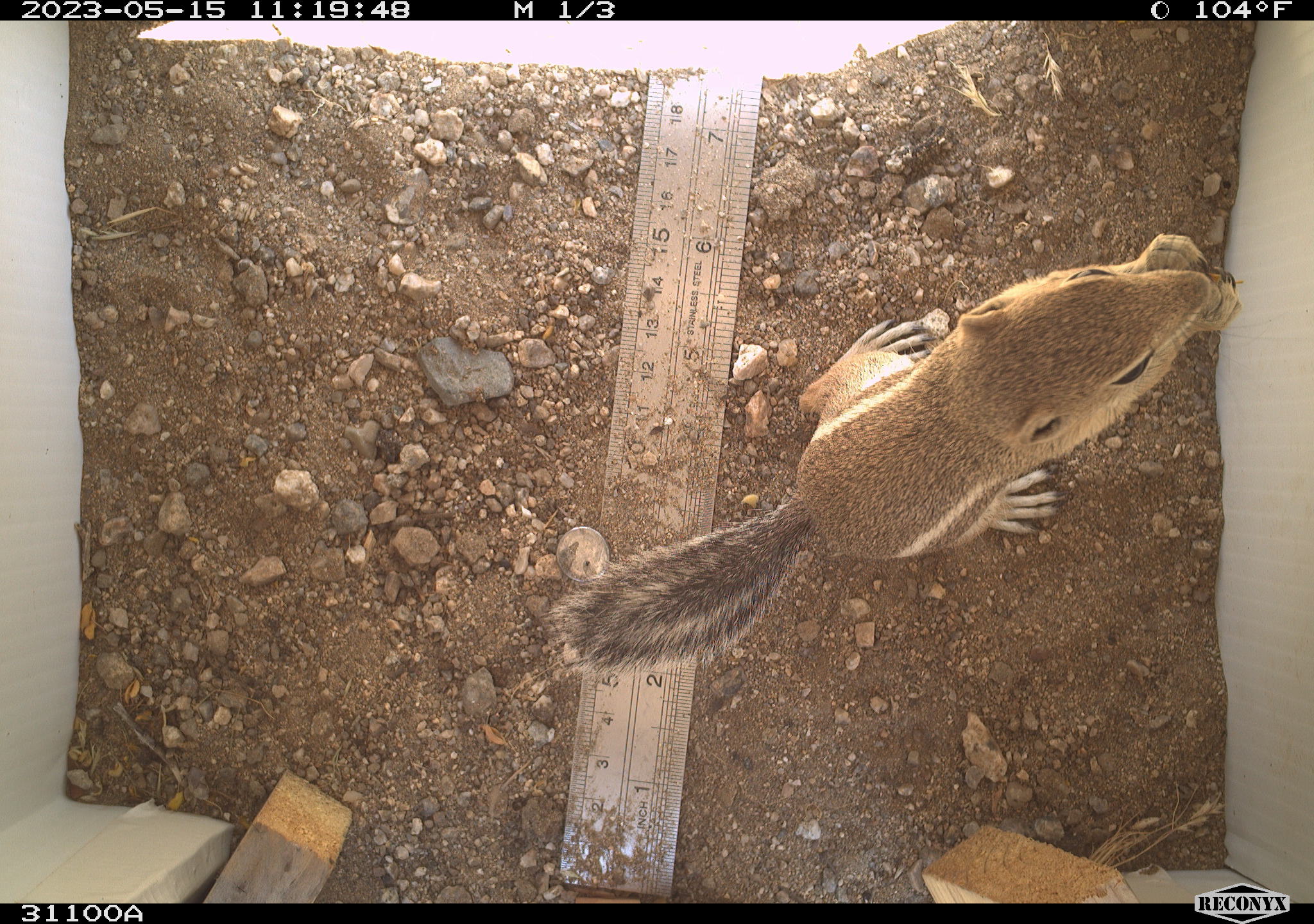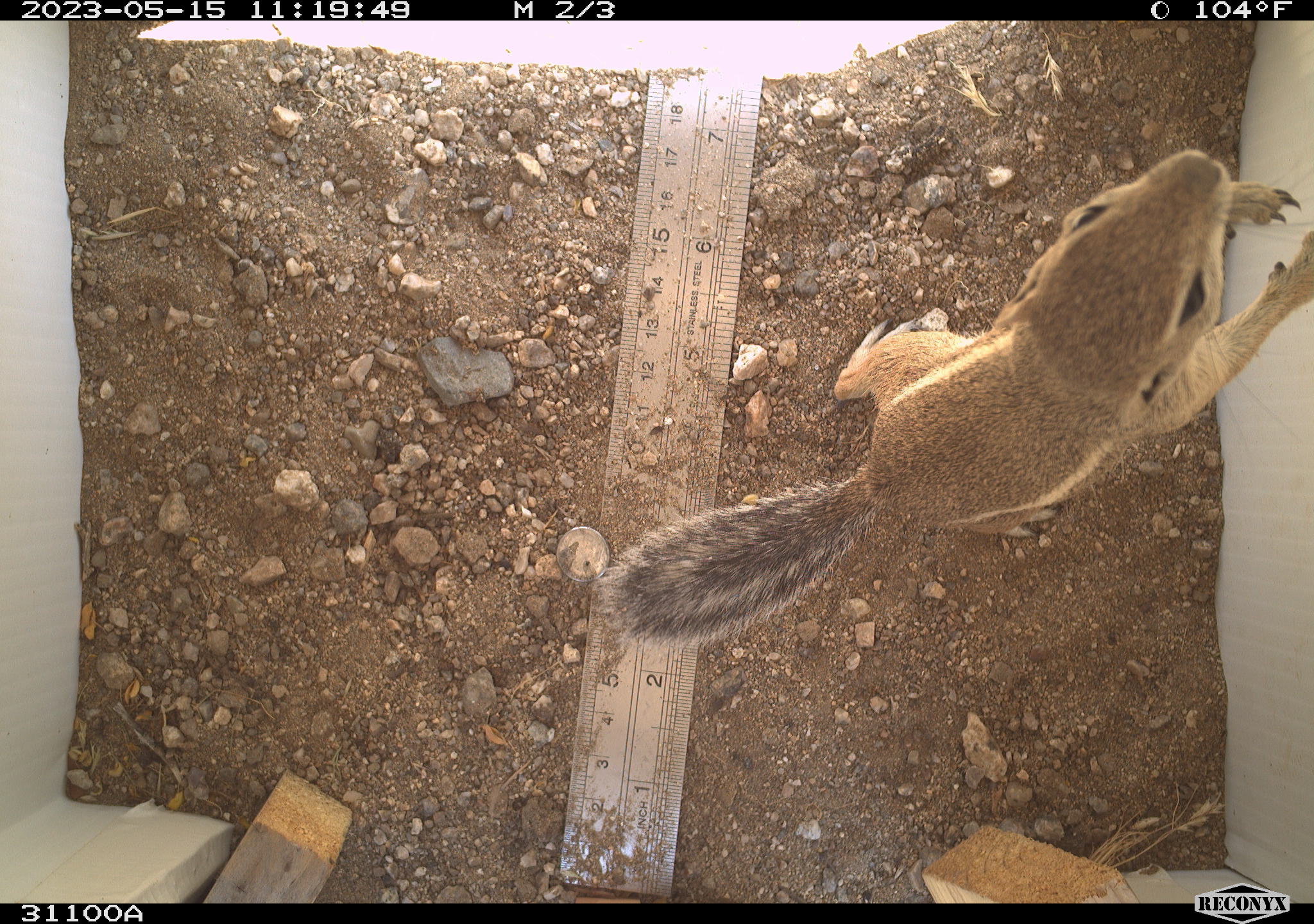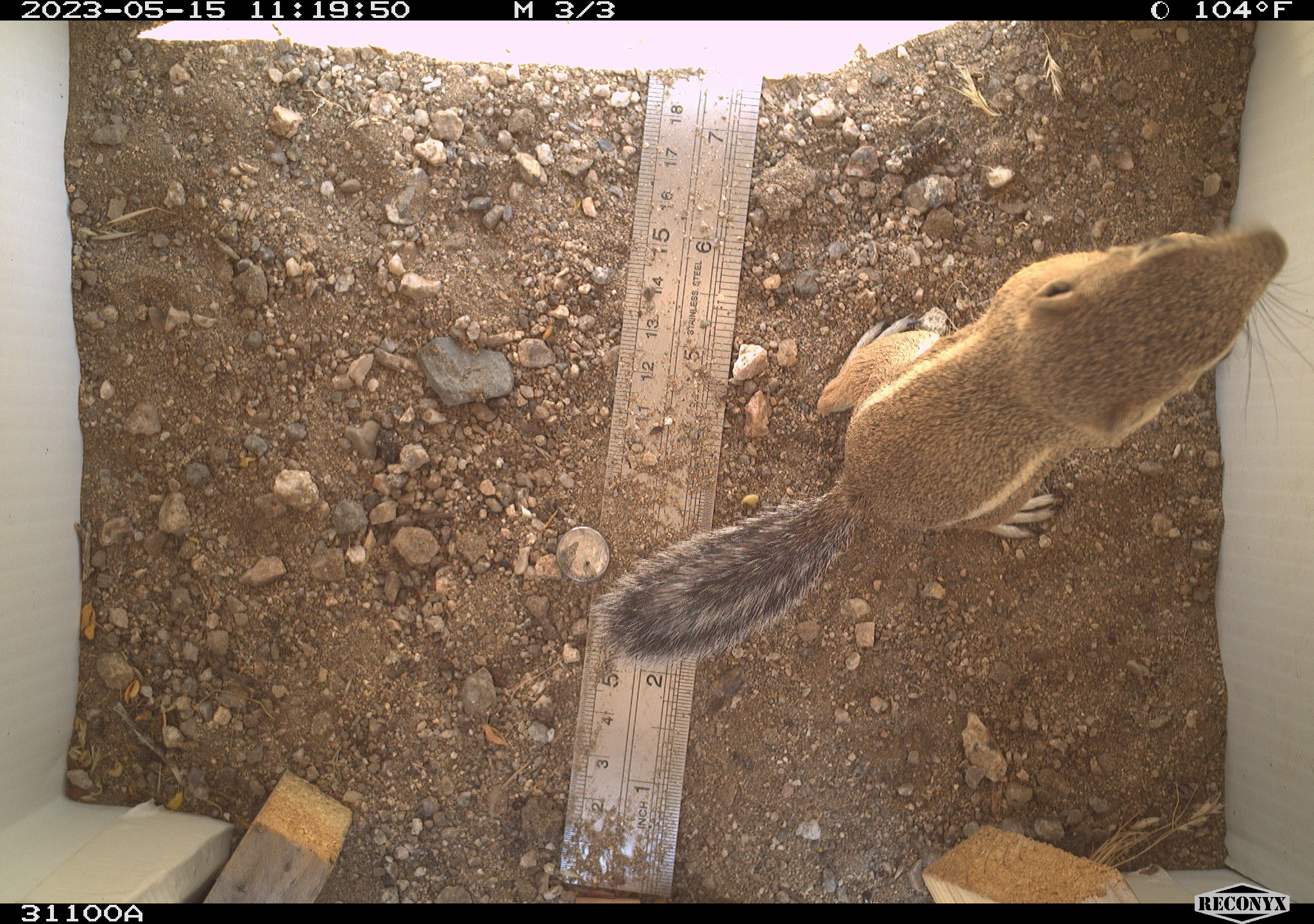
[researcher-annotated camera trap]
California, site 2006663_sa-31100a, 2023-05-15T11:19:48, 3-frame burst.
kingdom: Animalia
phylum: Chordata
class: Mammalia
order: Rodentia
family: Sciuridae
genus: Ammospermophilus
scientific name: Ammospermophilus leucurus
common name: white-tailed antelope squirrel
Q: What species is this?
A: White-tailed antelope squirrel (Ammospermophilus leucurus).